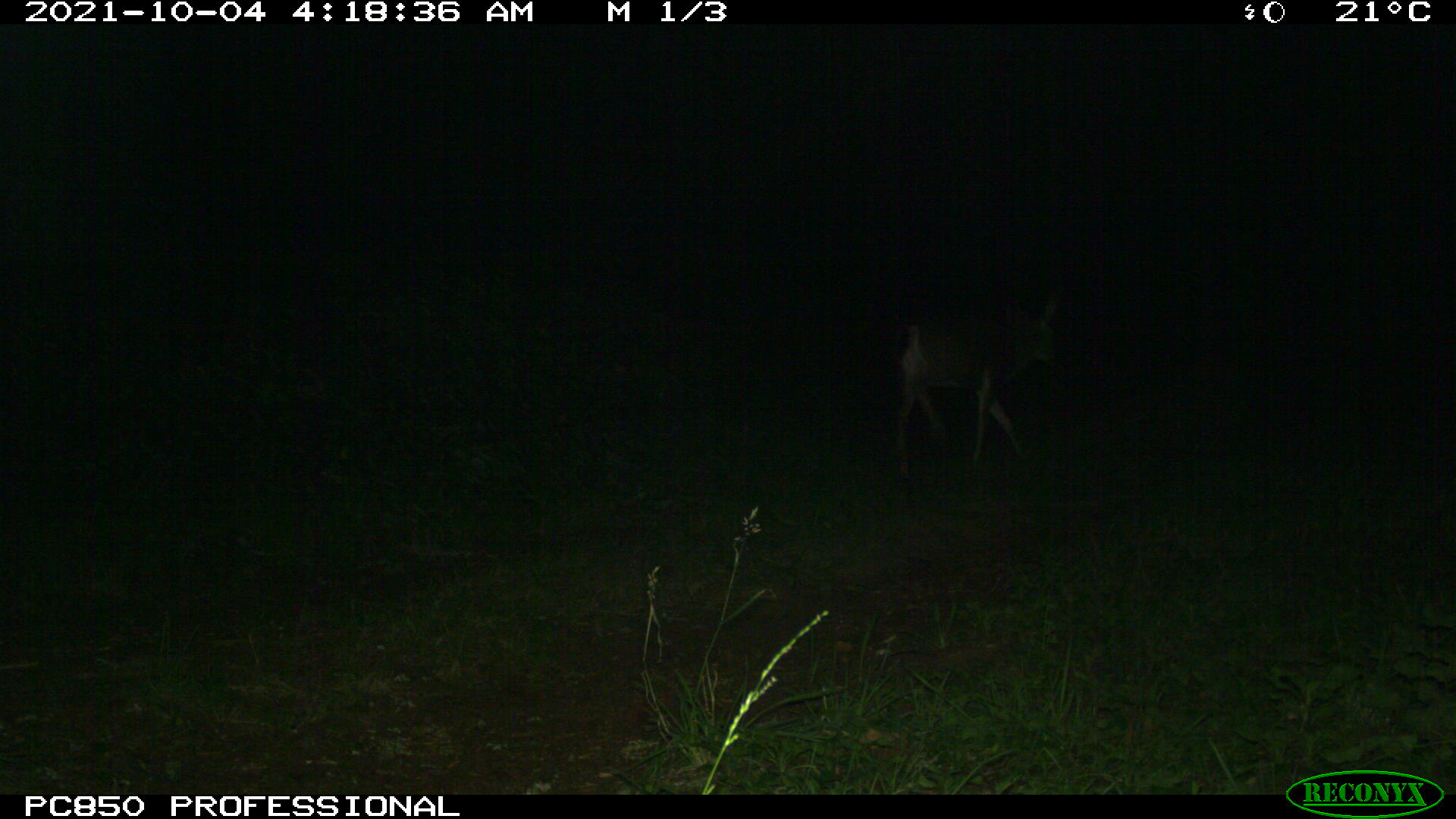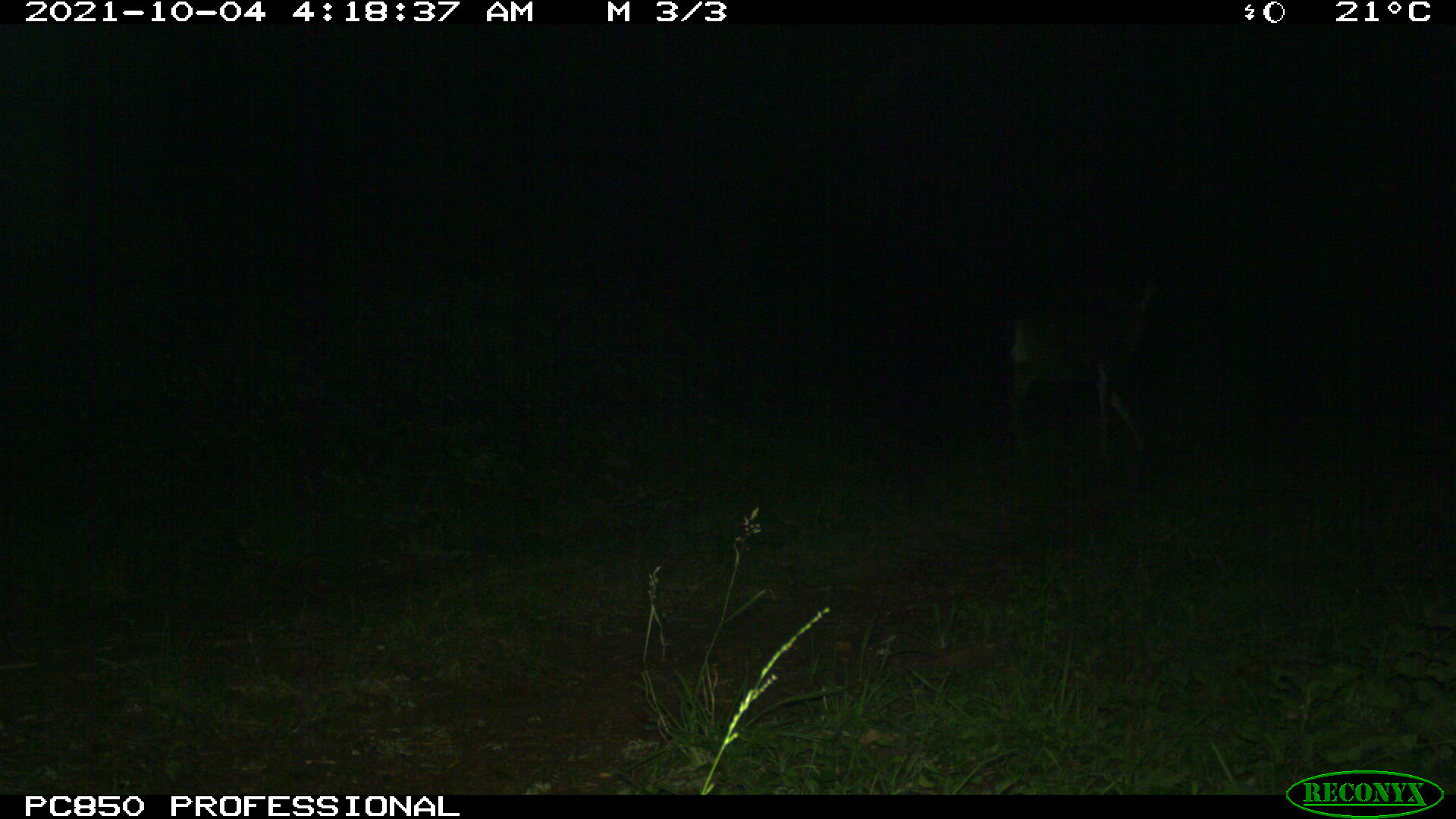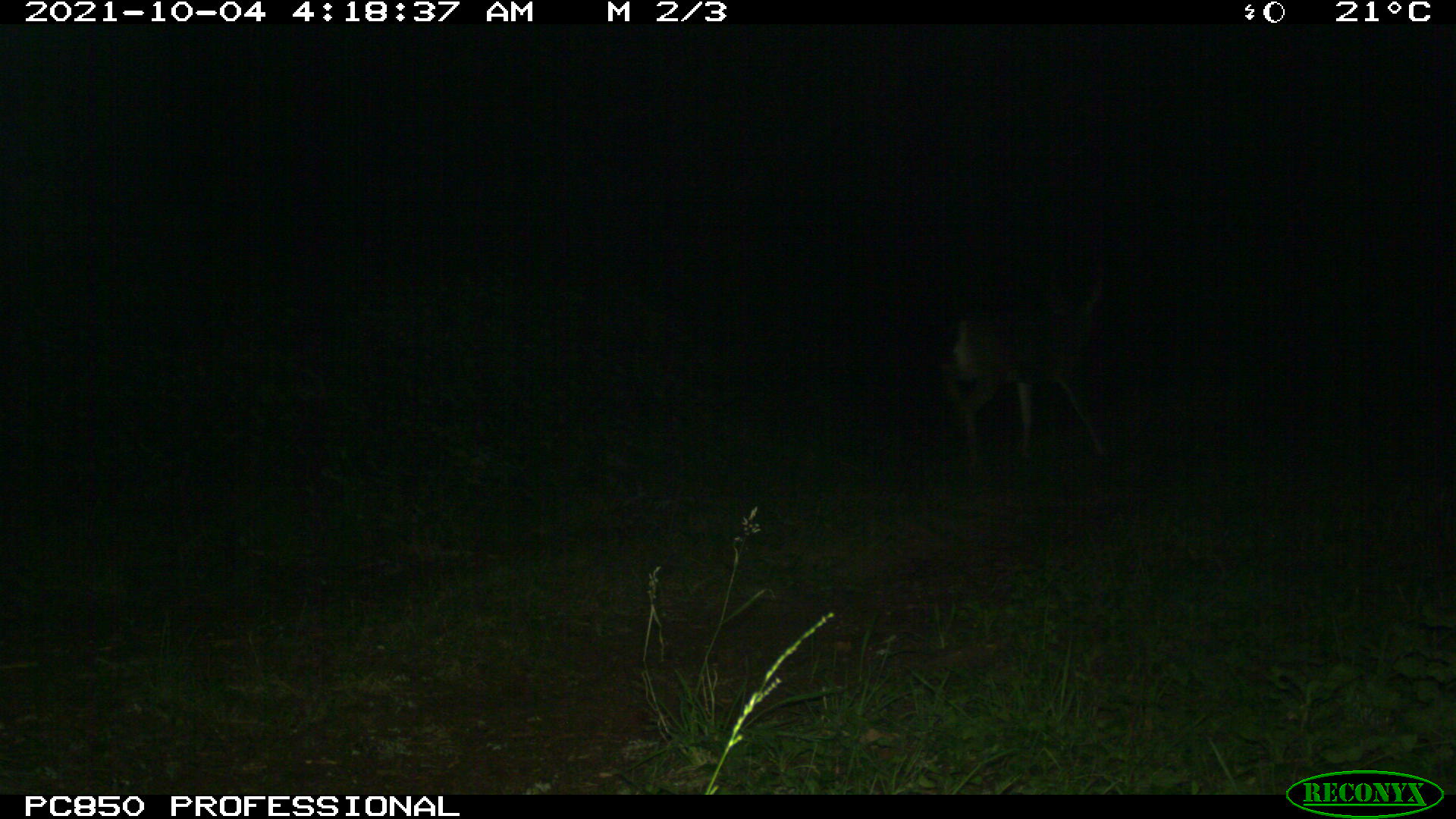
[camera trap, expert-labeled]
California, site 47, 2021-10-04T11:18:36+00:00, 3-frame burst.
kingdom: Animalia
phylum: Chordata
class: Mammalia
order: Artiodactyla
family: Cervidae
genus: Odocoileus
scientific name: Odocoileus hemionus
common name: mule deer